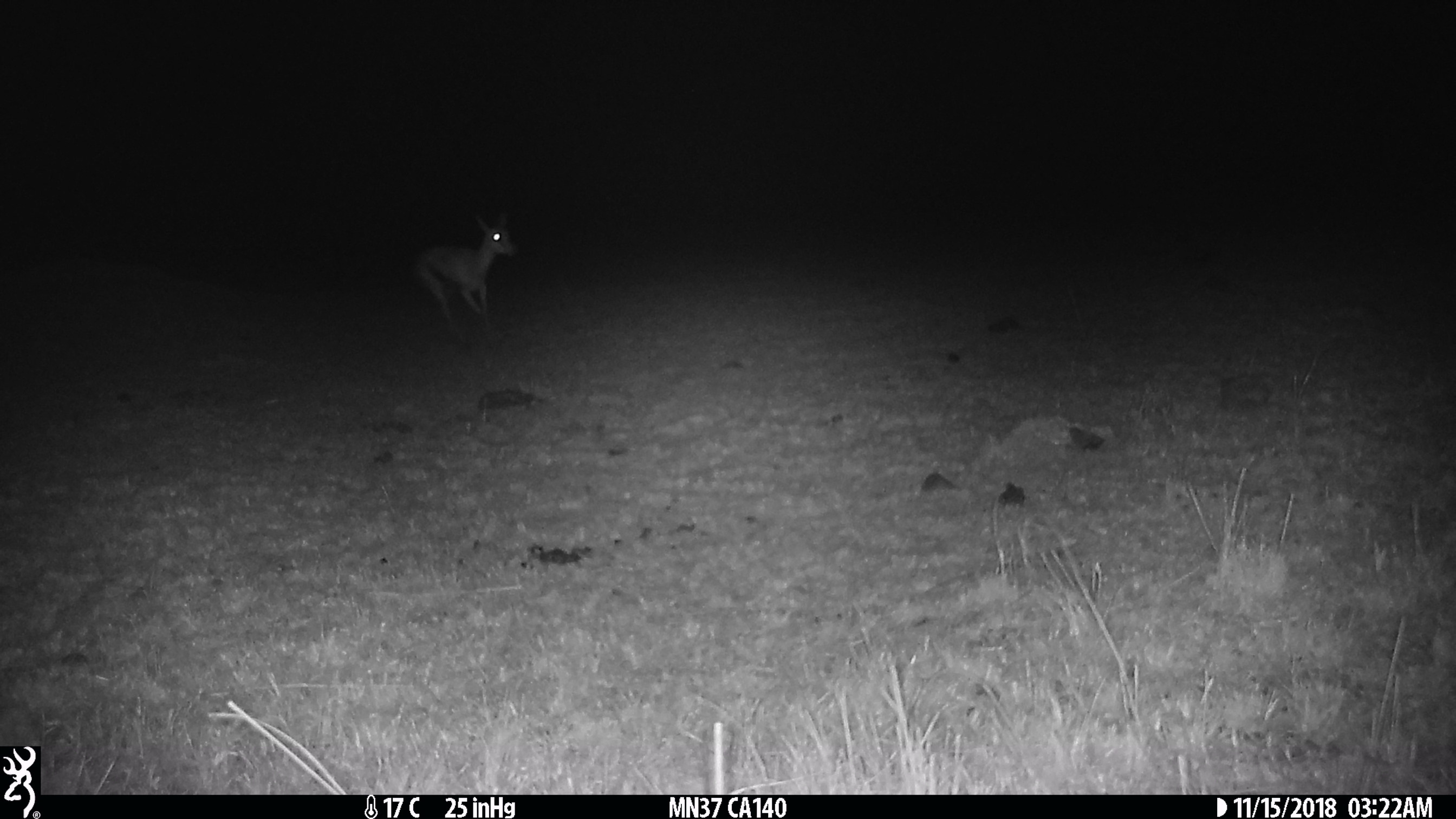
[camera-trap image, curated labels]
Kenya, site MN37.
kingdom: Animalia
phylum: Chordata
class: Mammalia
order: Artiodactyla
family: Bovidae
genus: Eudorcas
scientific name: Eudorcas thomsonii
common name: thomon's gazelle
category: gazelle thomsons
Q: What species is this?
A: Gazelle thomsons (thomon's gazelle) (Eudorcas thomsonii).